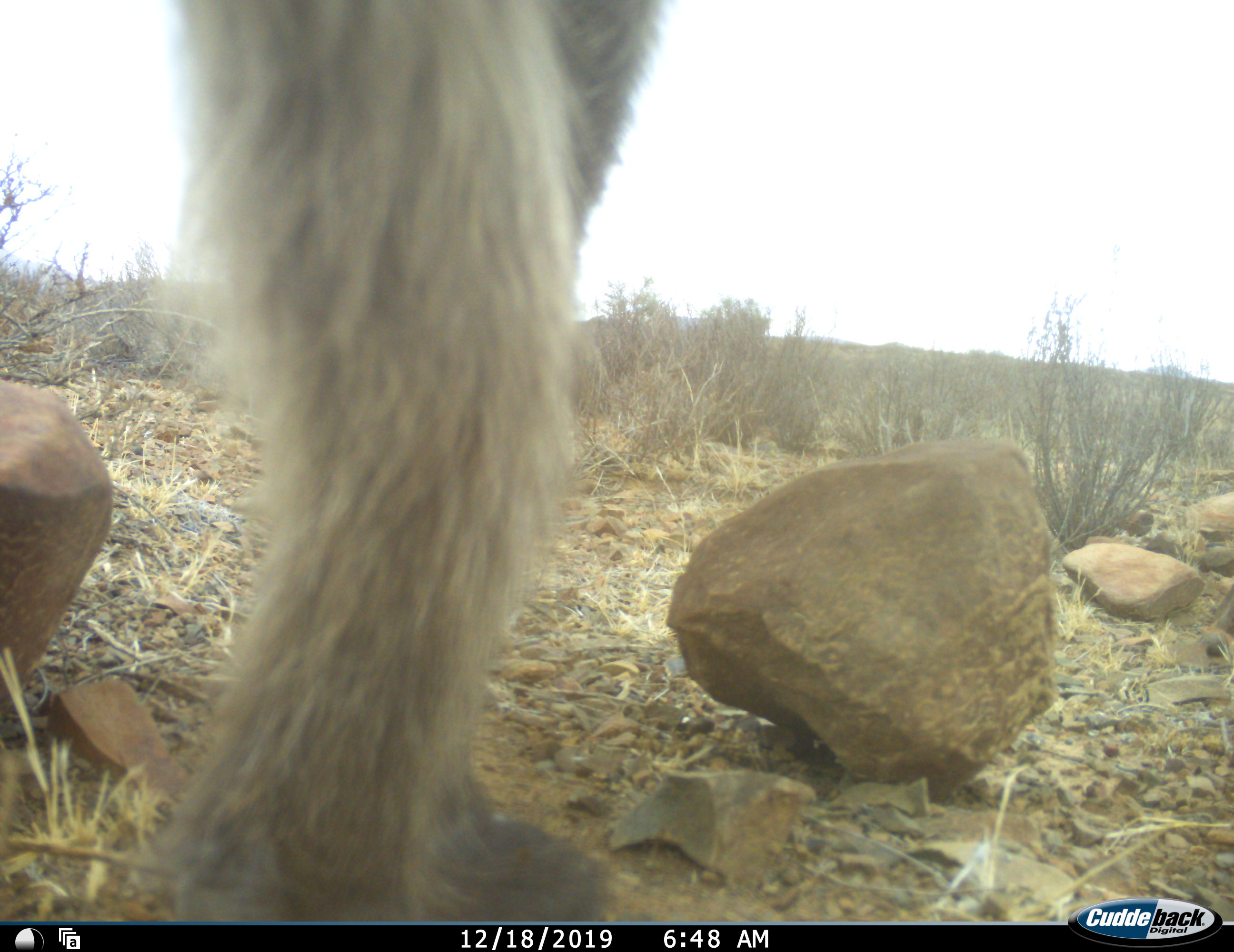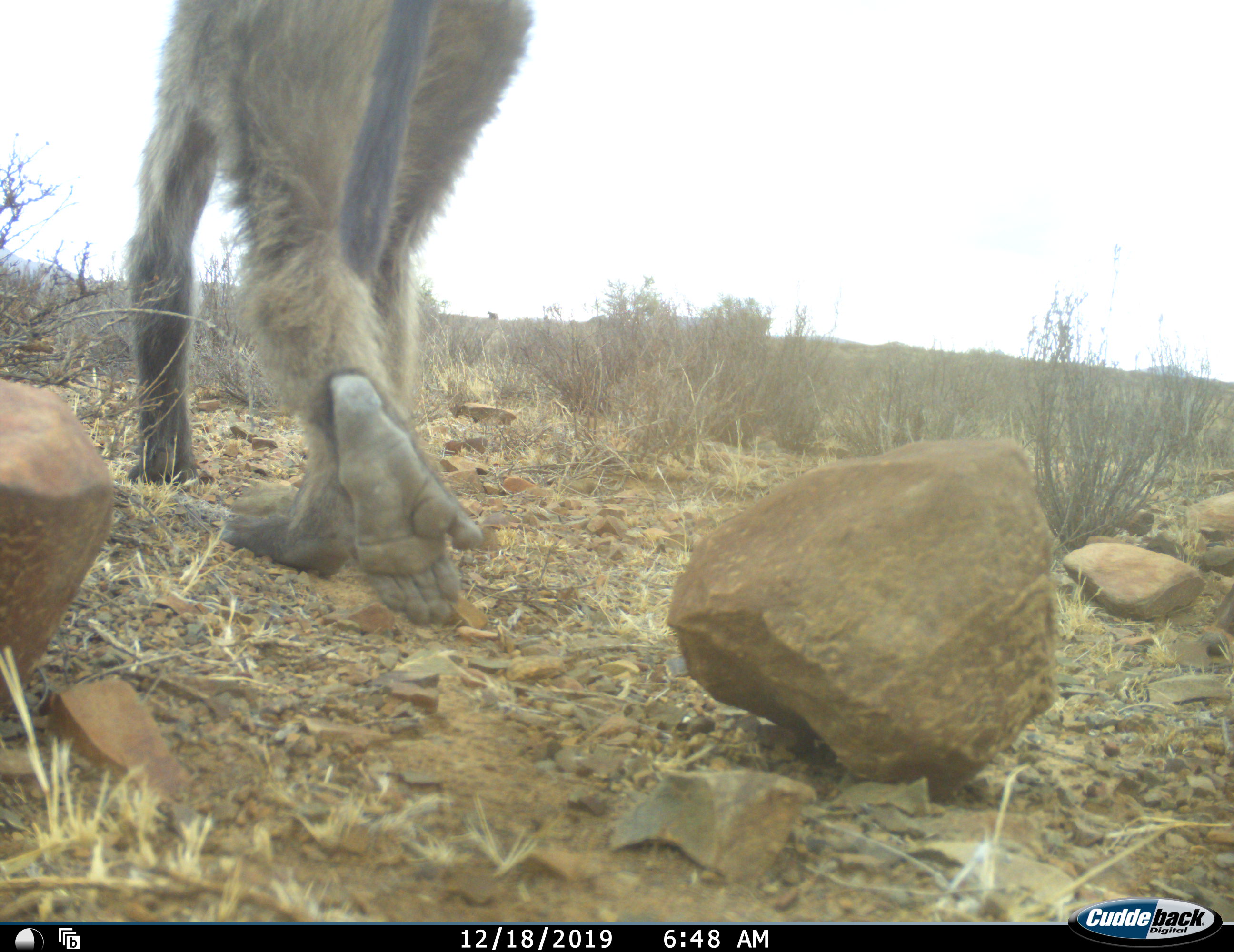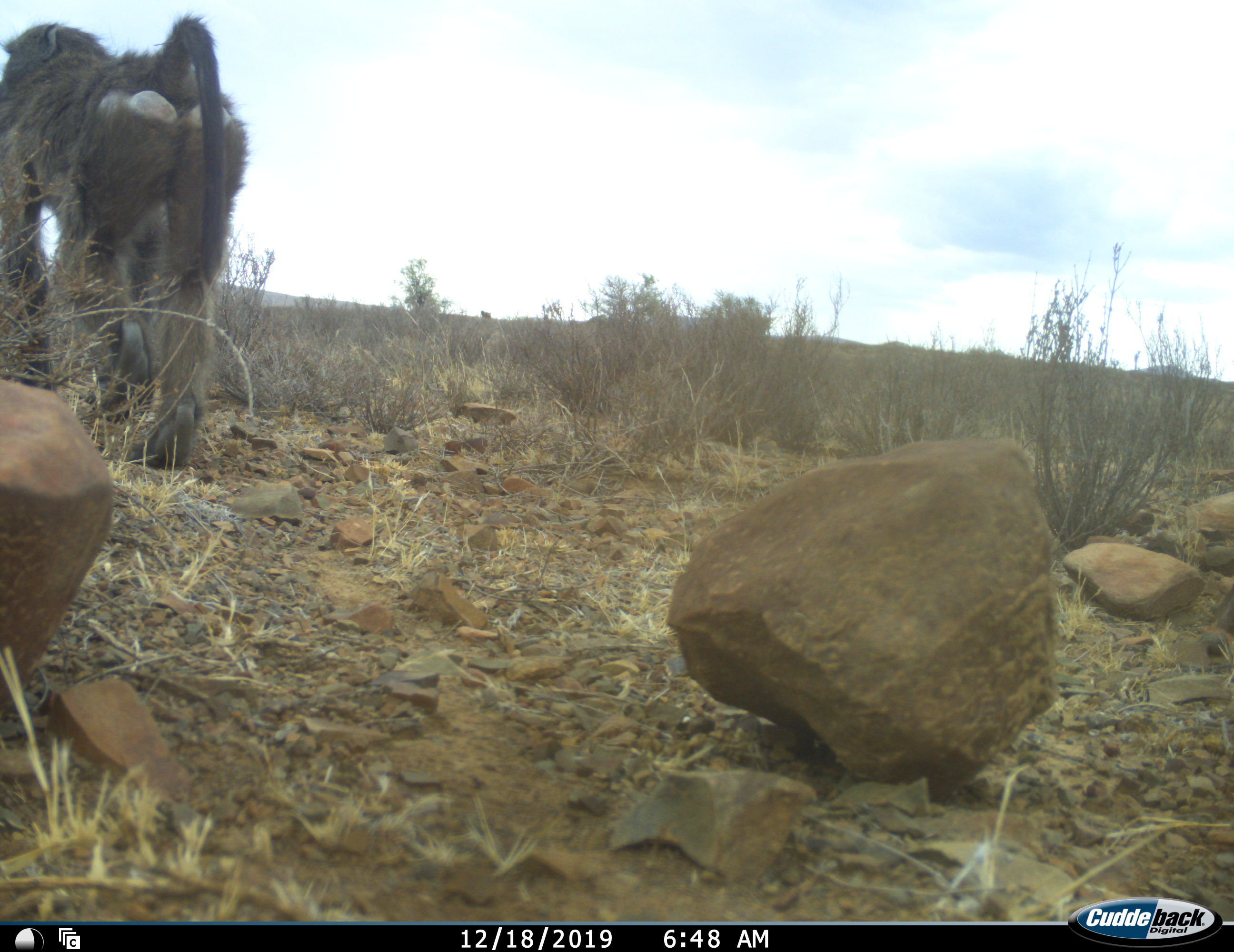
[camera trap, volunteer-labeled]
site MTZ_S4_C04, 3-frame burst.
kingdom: Animalia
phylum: Chordata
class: Mammalia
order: Primates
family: Cercopithecidae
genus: Papio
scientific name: Papio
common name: baboon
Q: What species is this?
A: Baboon (Papio).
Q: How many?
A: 1.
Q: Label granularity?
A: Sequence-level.